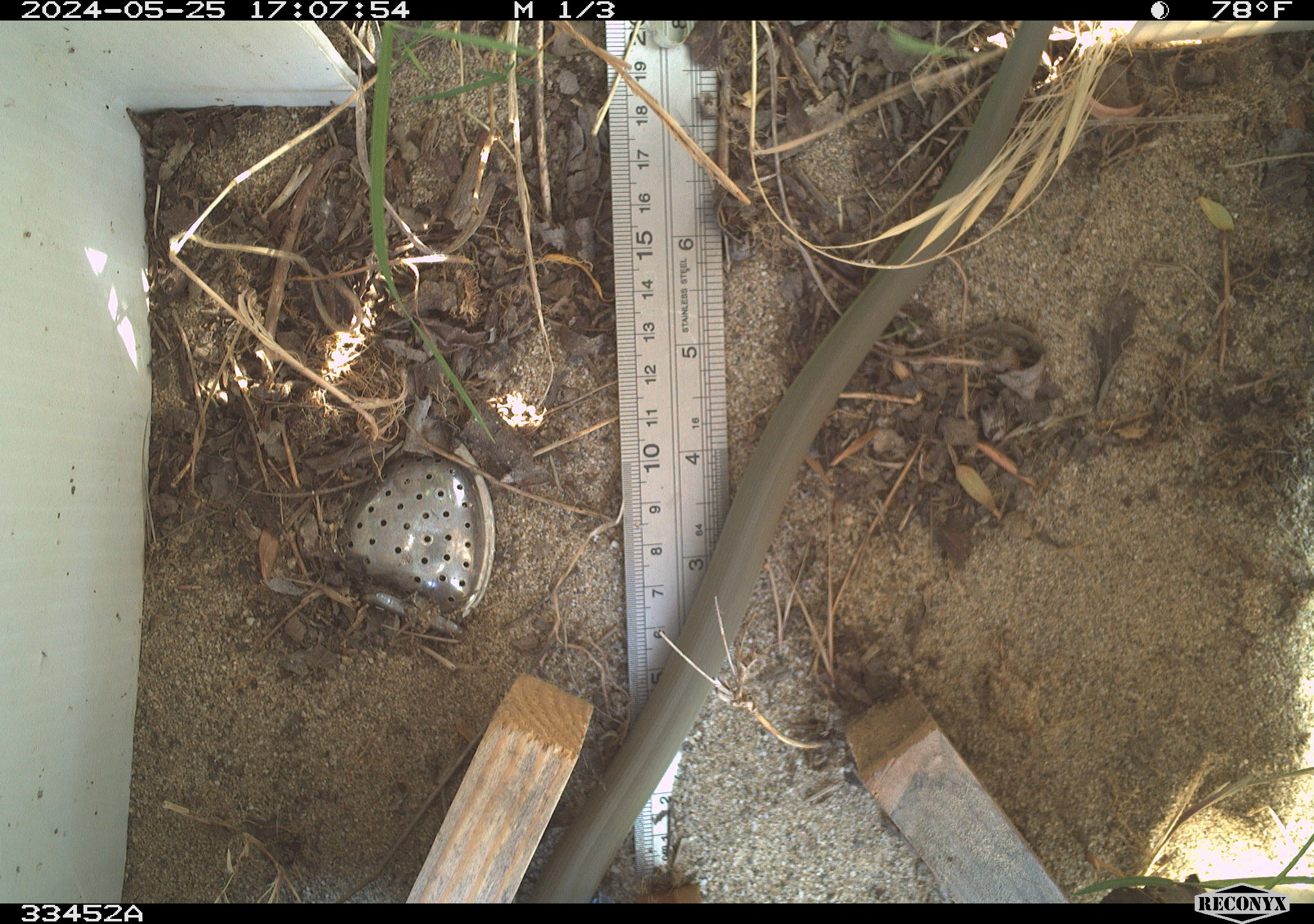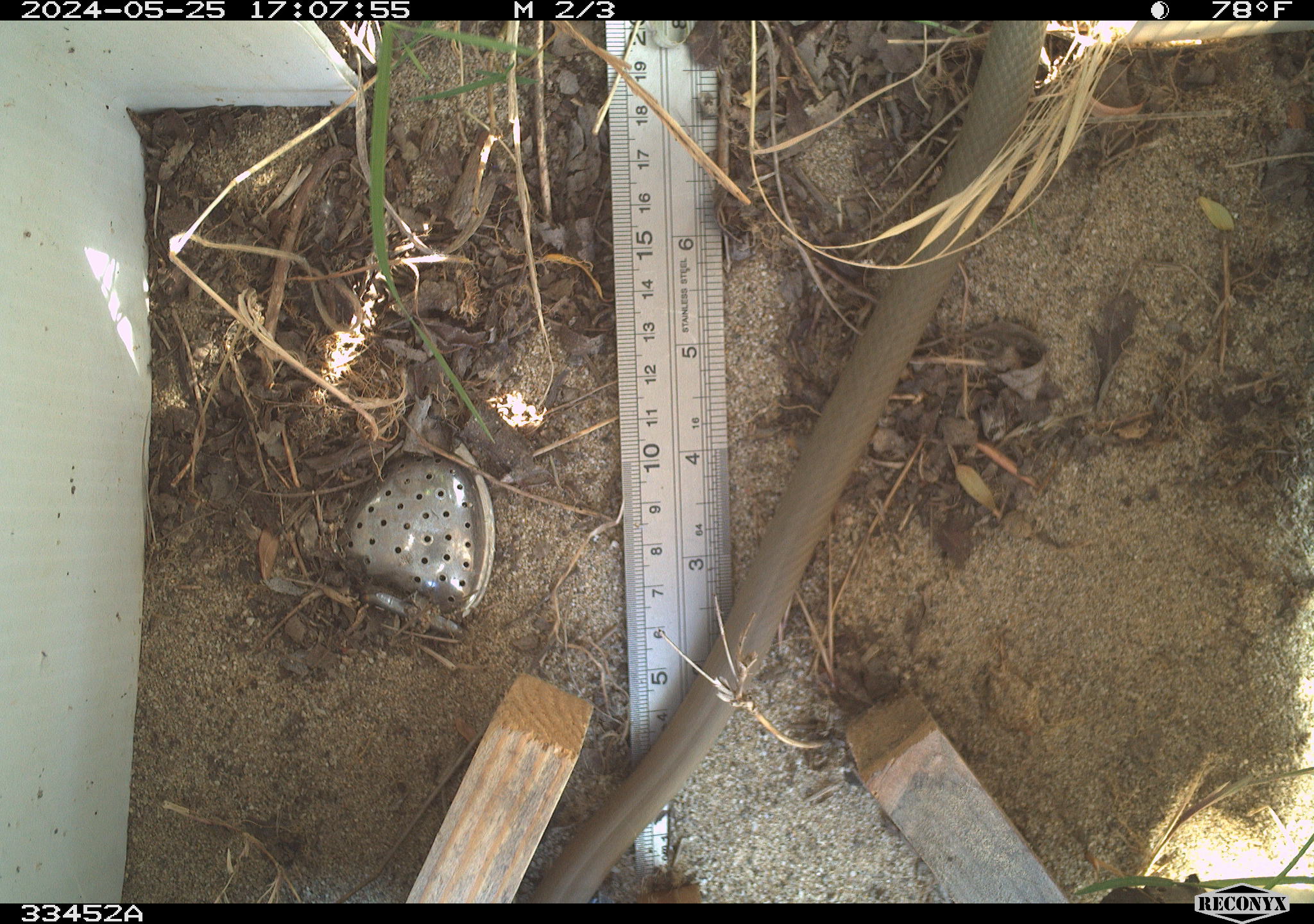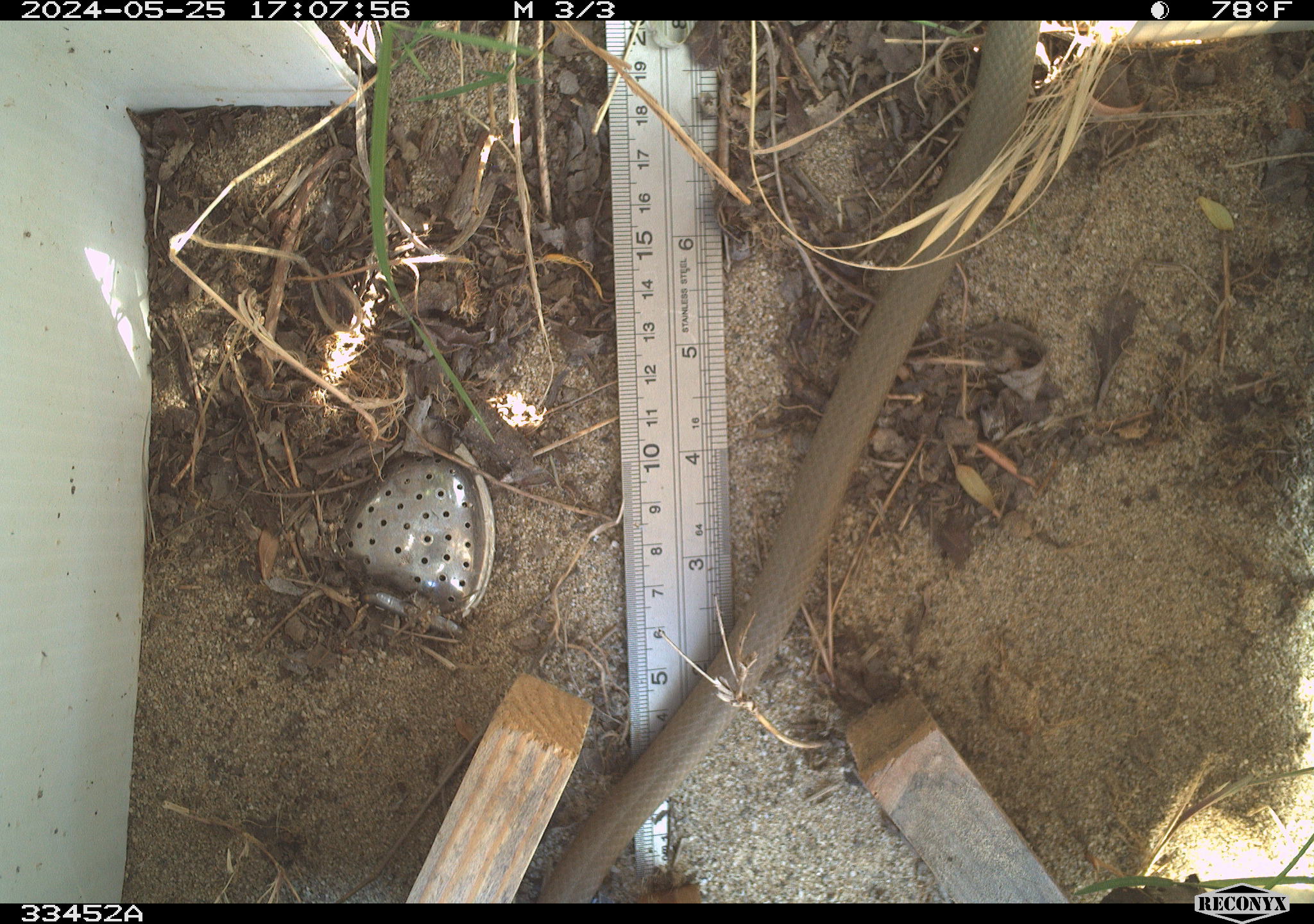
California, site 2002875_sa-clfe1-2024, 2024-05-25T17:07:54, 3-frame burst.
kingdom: Animalia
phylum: Chordata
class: Reptilia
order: Squamata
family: Colubridae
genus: Coluber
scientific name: Coluber constrictor mormon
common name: western yellow-bellied racer